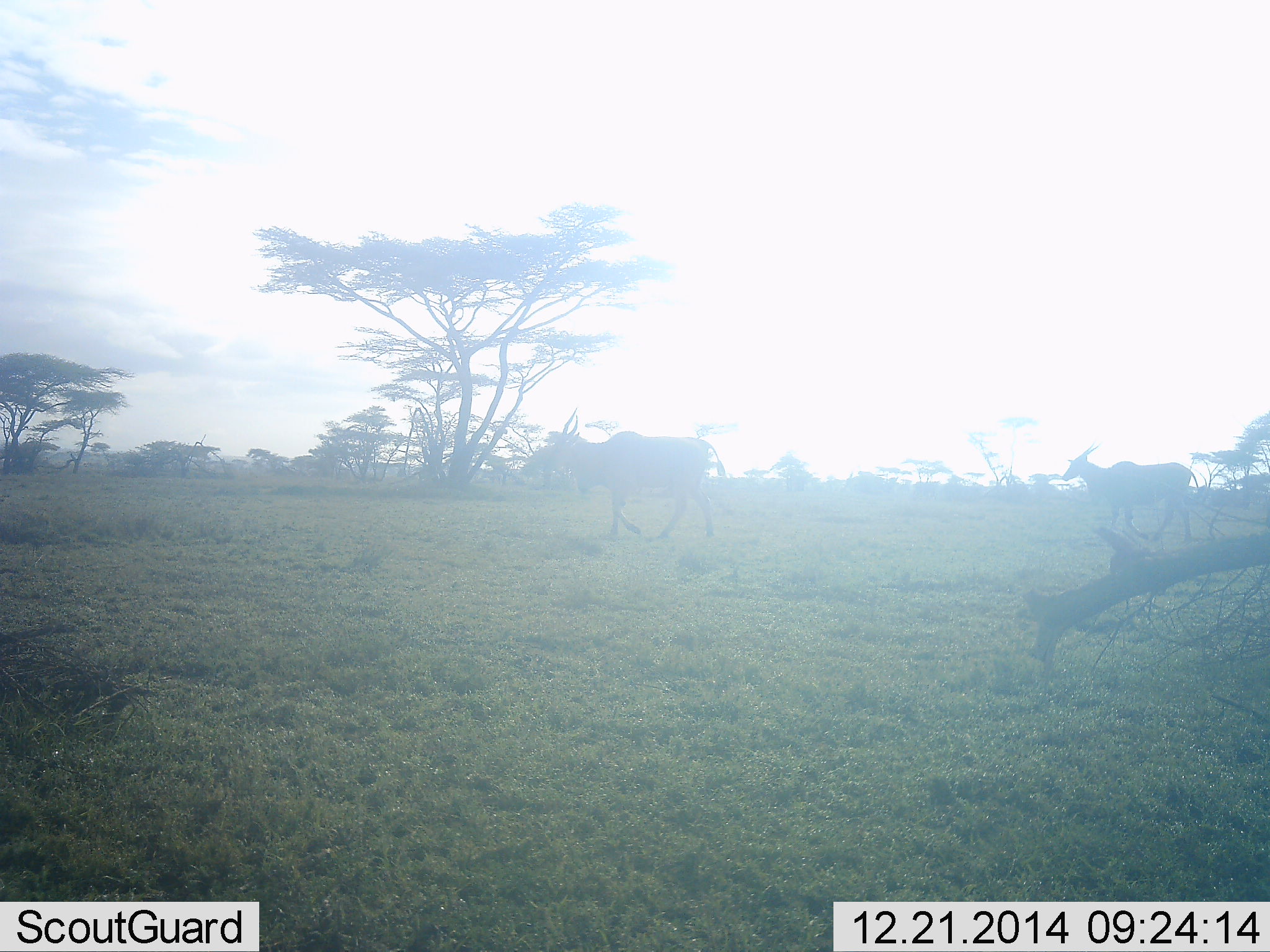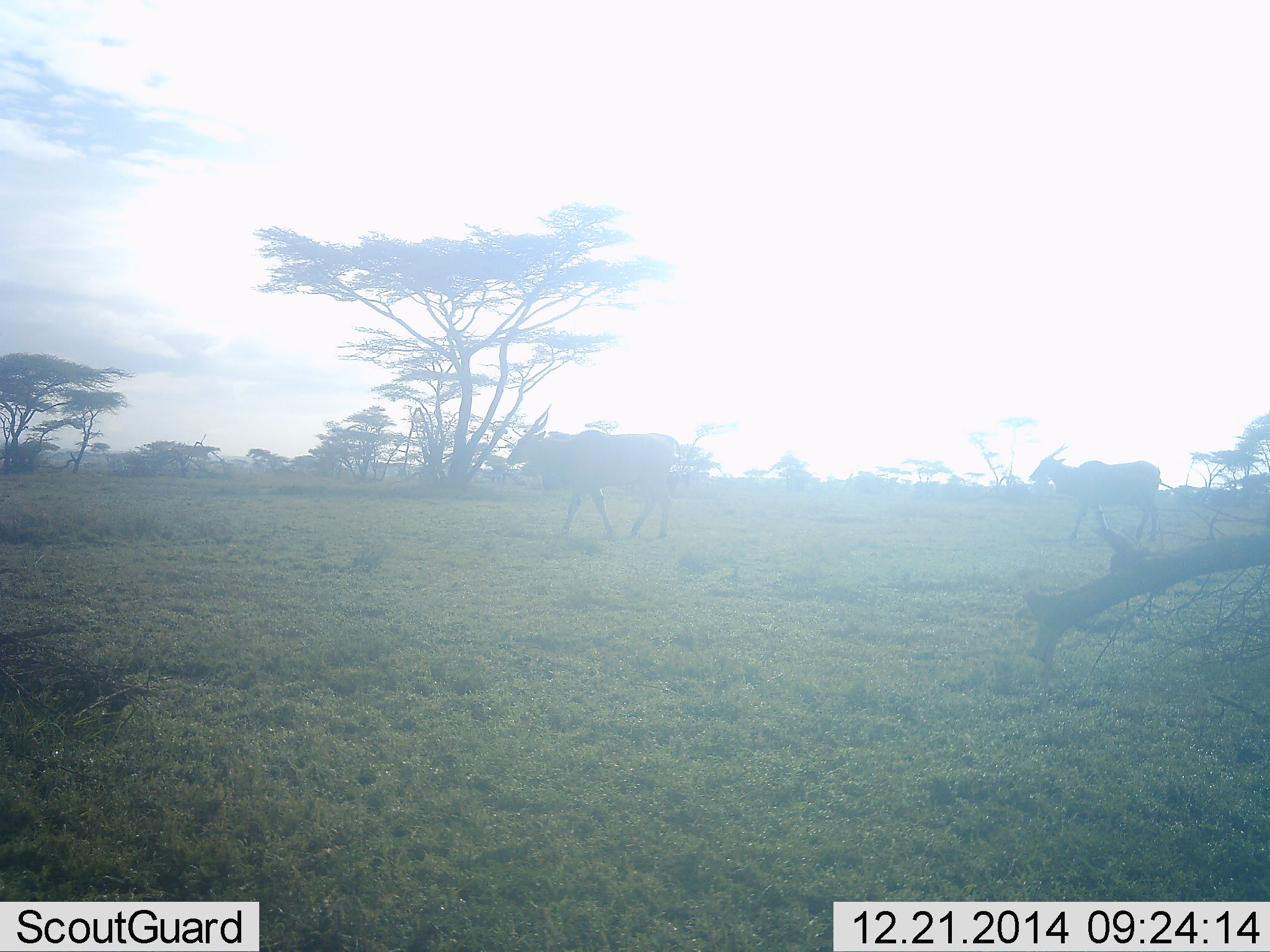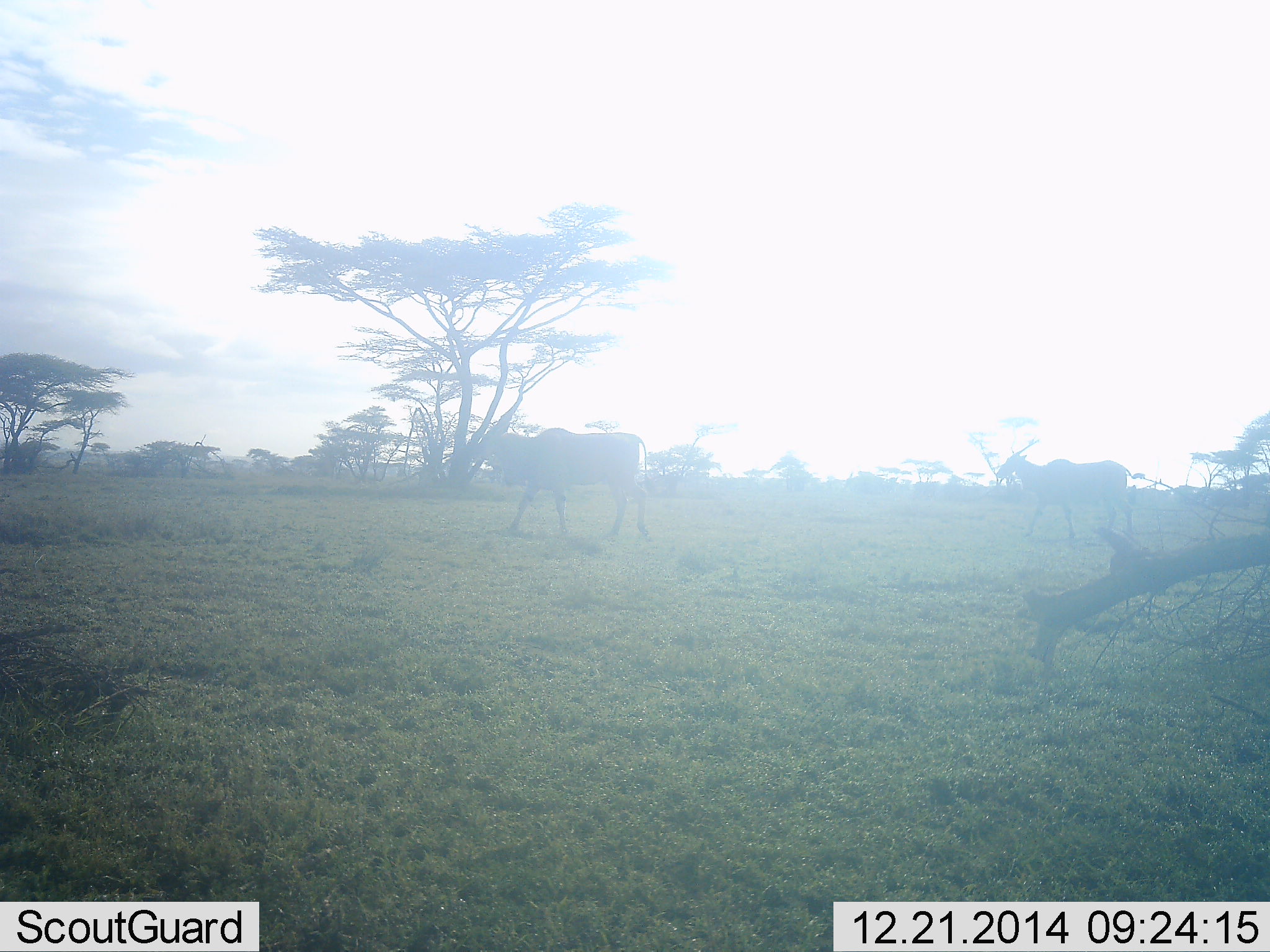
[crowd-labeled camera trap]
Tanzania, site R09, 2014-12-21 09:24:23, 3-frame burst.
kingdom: Animalia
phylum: Chordata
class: Mammalia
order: Artiodactyla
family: Bovidae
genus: Tragelaphus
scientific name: Tragelaphus oryx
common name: eland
Eland (Tragelaphus oryx), count 2. Behavior (volunteer vote fractions): standing 0%, resting 0%, moving 100%, interacting 0%. Young present (vote fraction): 0%. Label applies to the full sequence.